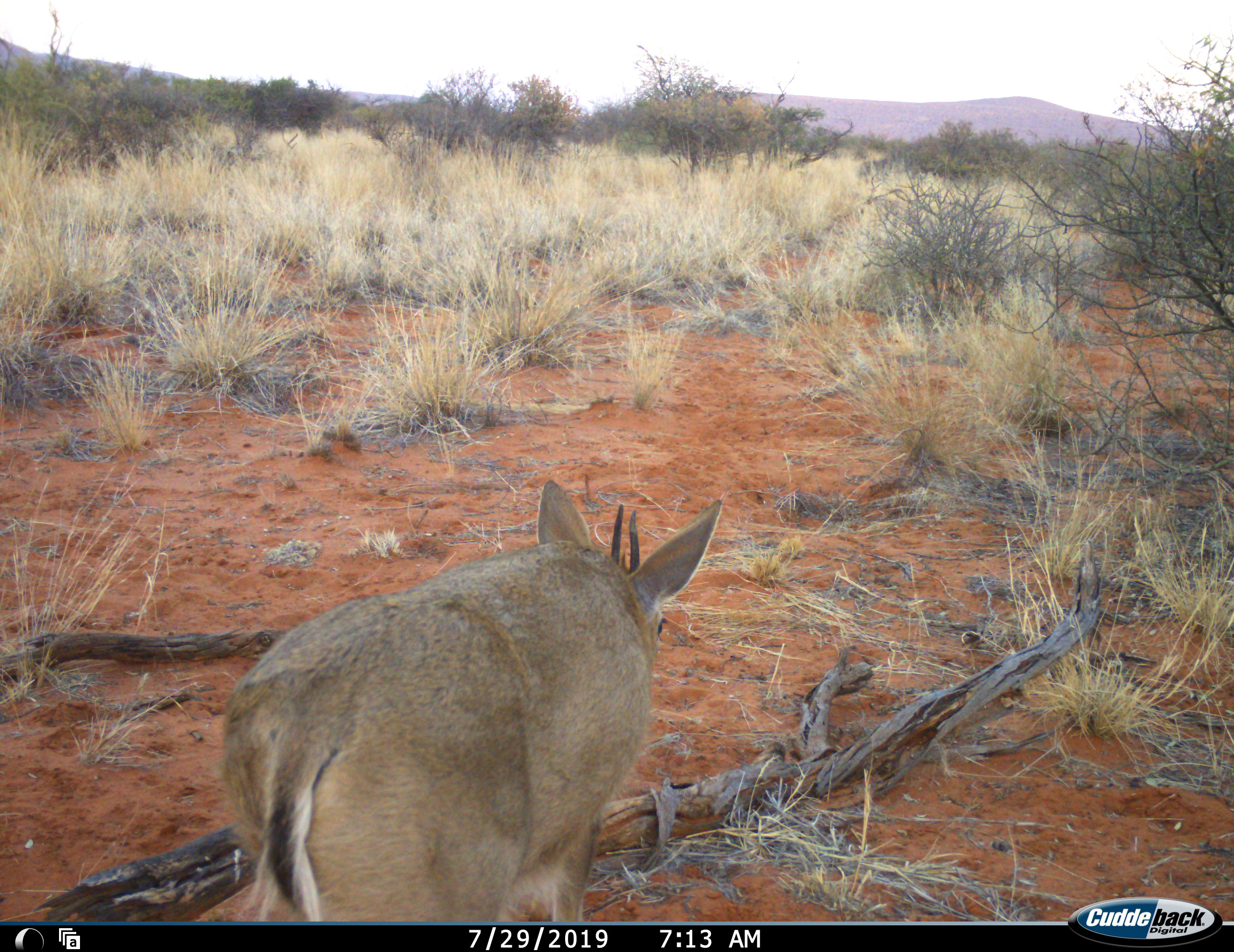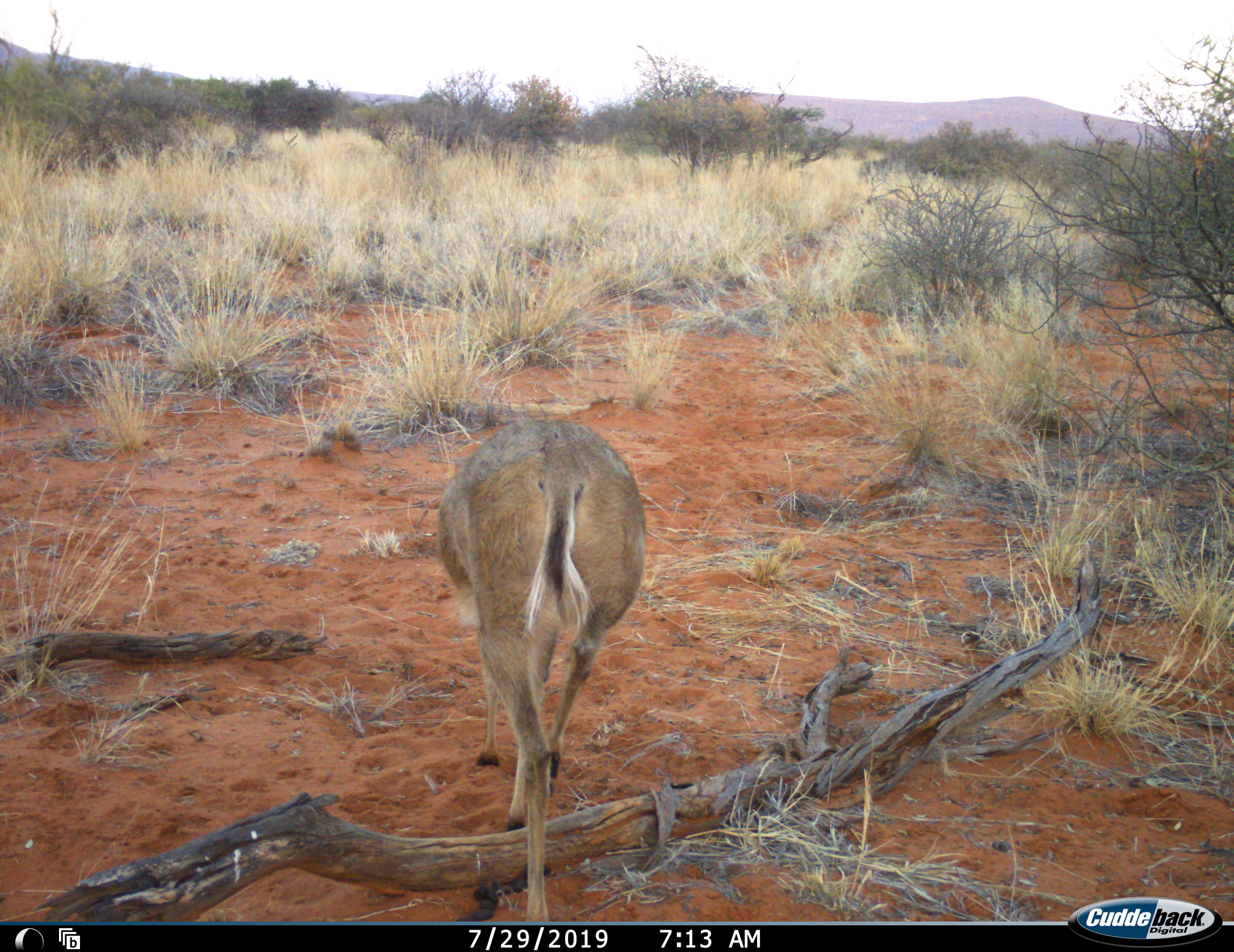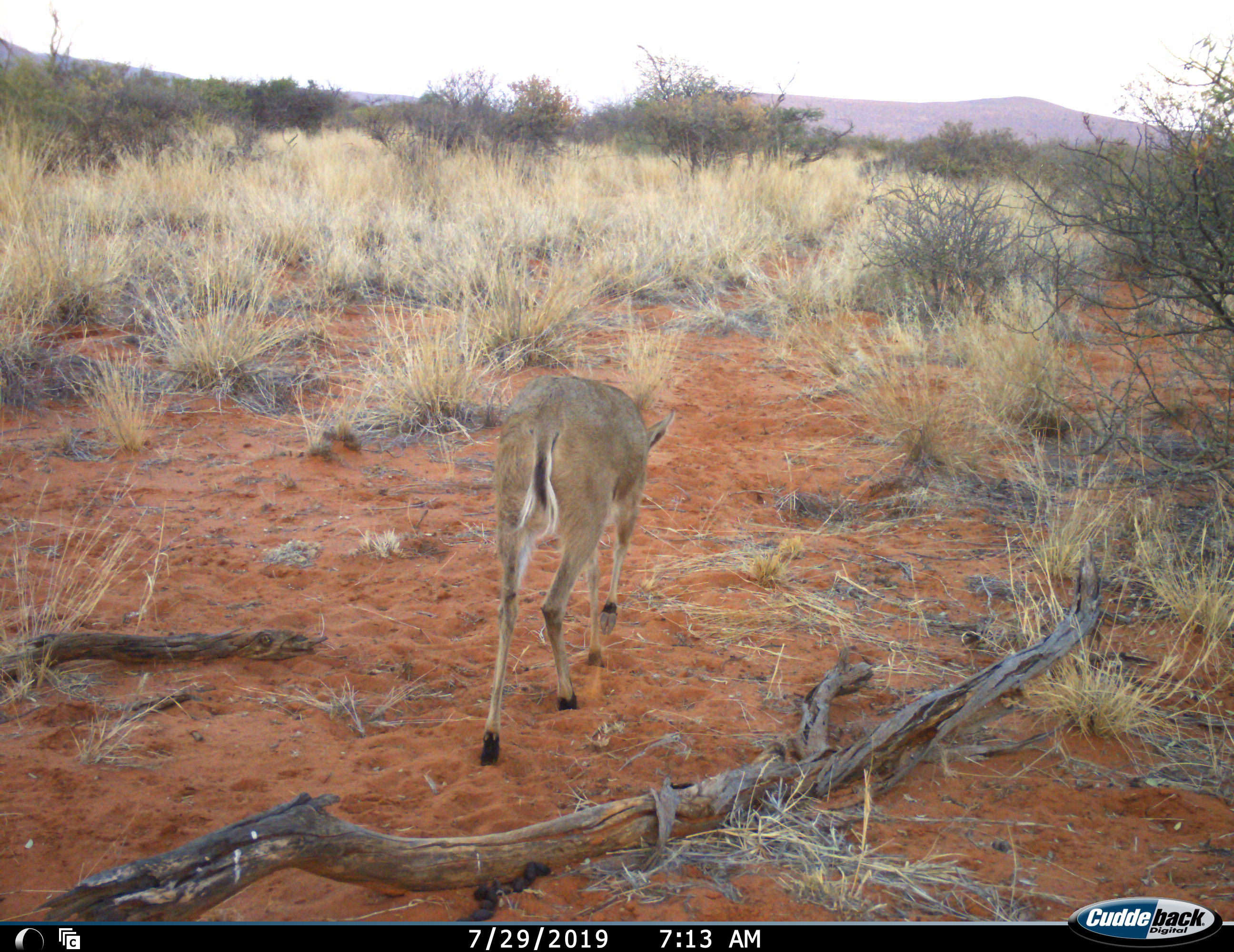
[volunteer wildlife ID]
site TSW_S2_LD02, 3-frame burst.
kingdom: Animalia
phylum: Chordata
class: Mammalia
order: Artiodactyla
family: Bovidae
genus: Sylvicapra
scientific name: Sylvicapra grimmia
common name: common duiker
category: duikercommongrey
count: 1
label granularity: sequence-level